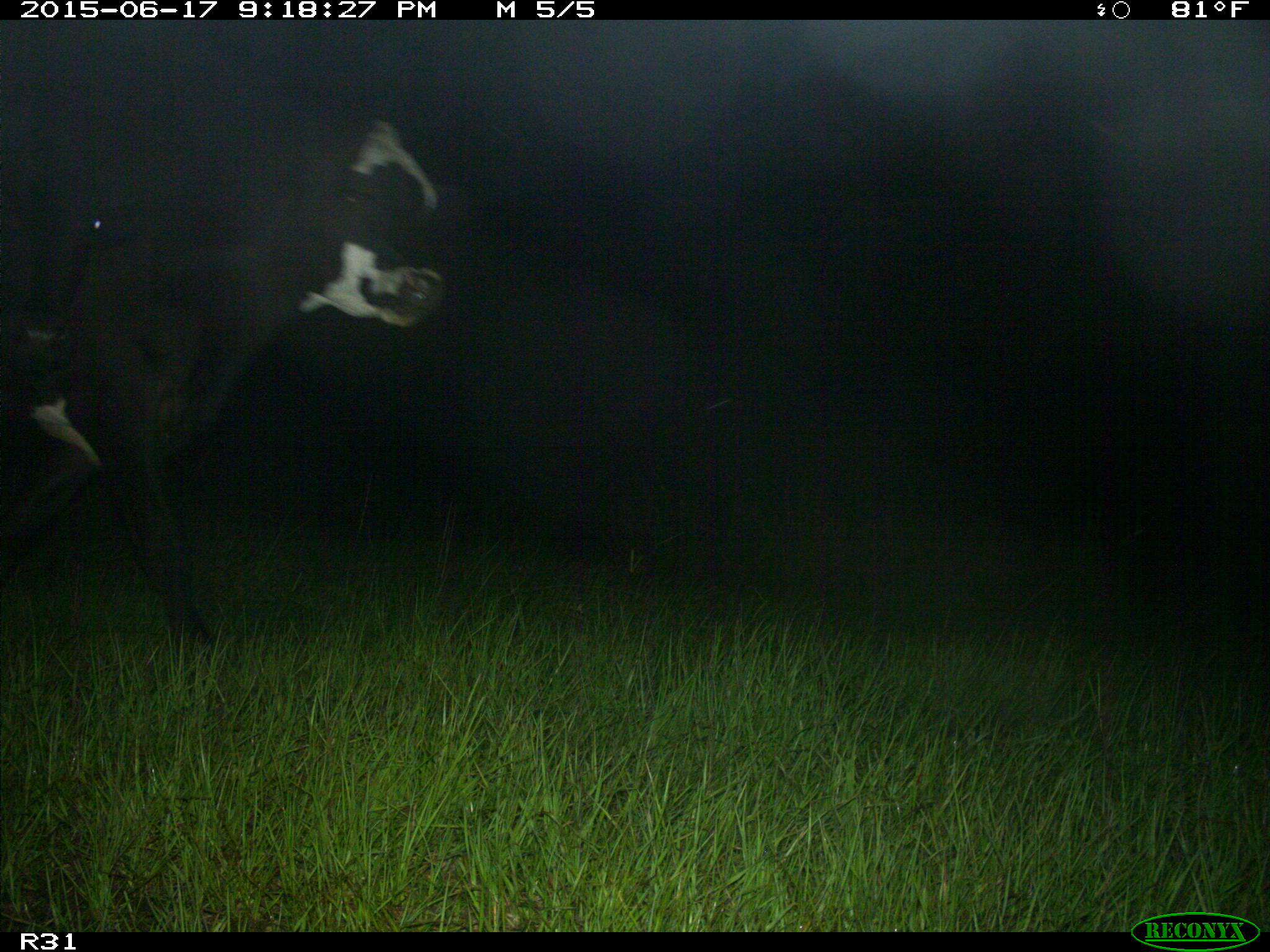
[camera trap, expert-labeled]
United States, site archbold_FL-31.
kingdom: Animalia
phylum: Chordata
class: Mammalia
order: Artiodactyla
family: Bovidae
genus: Bos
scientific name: Bos taurus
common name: domestic cow